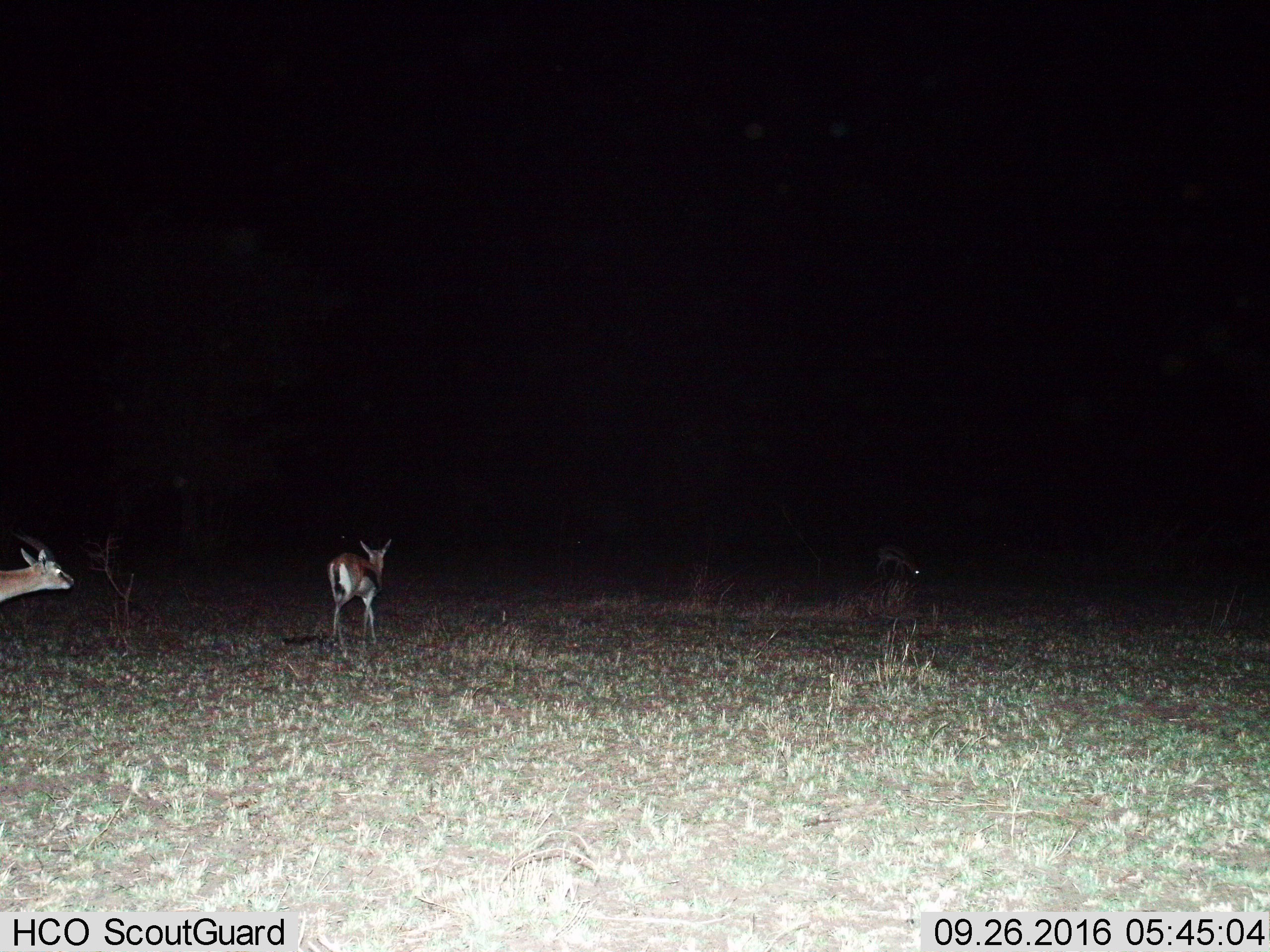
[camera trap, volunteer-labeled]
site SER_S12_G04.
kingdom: Animalia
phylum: Chordata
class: Mammalia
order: Artiodactyla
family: Bovidae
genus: Eudorcas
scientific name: Eudorcas thomsonii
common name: thomson's gazelle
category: gazellethomsons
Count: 3.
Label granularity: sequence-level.